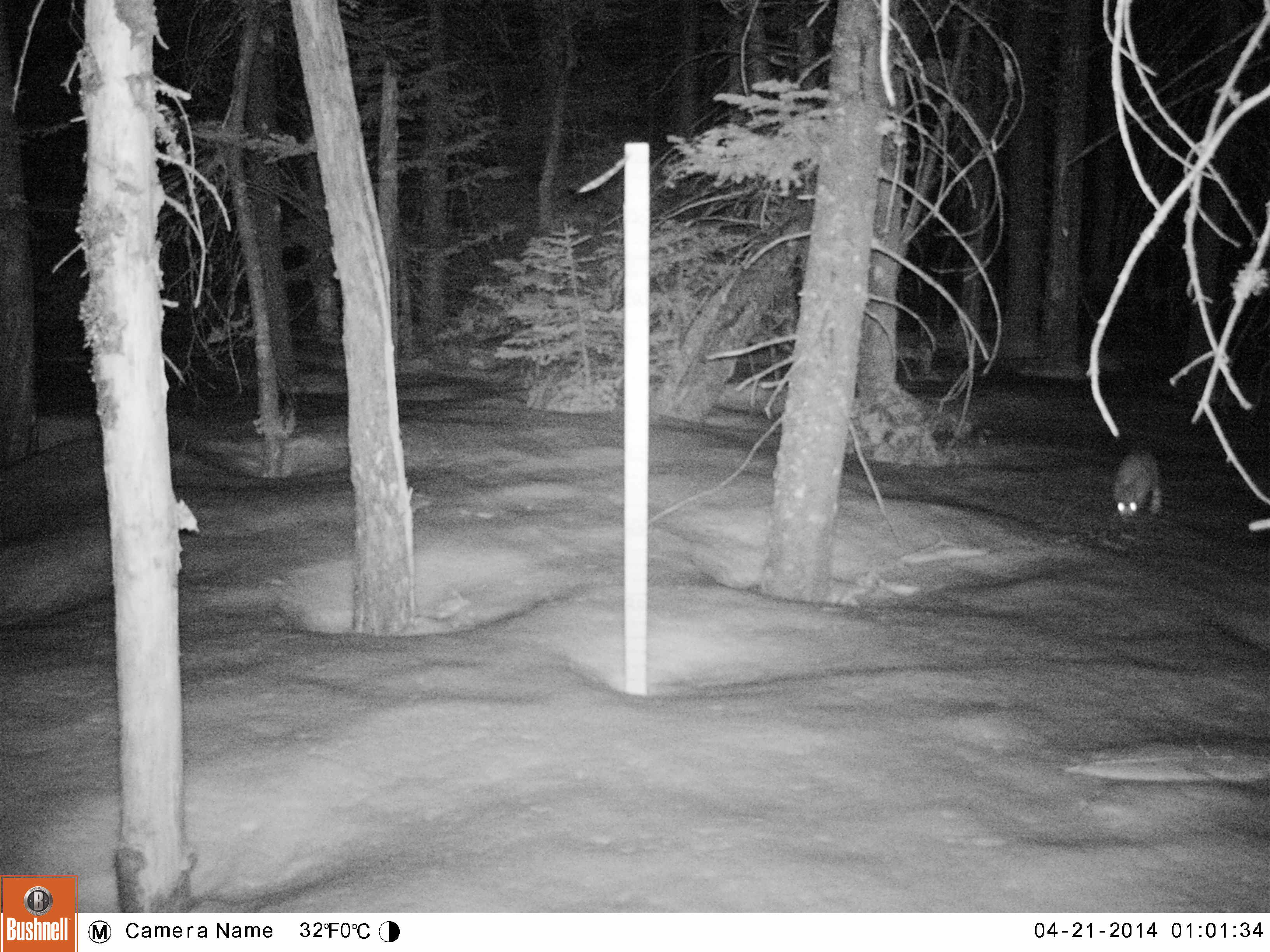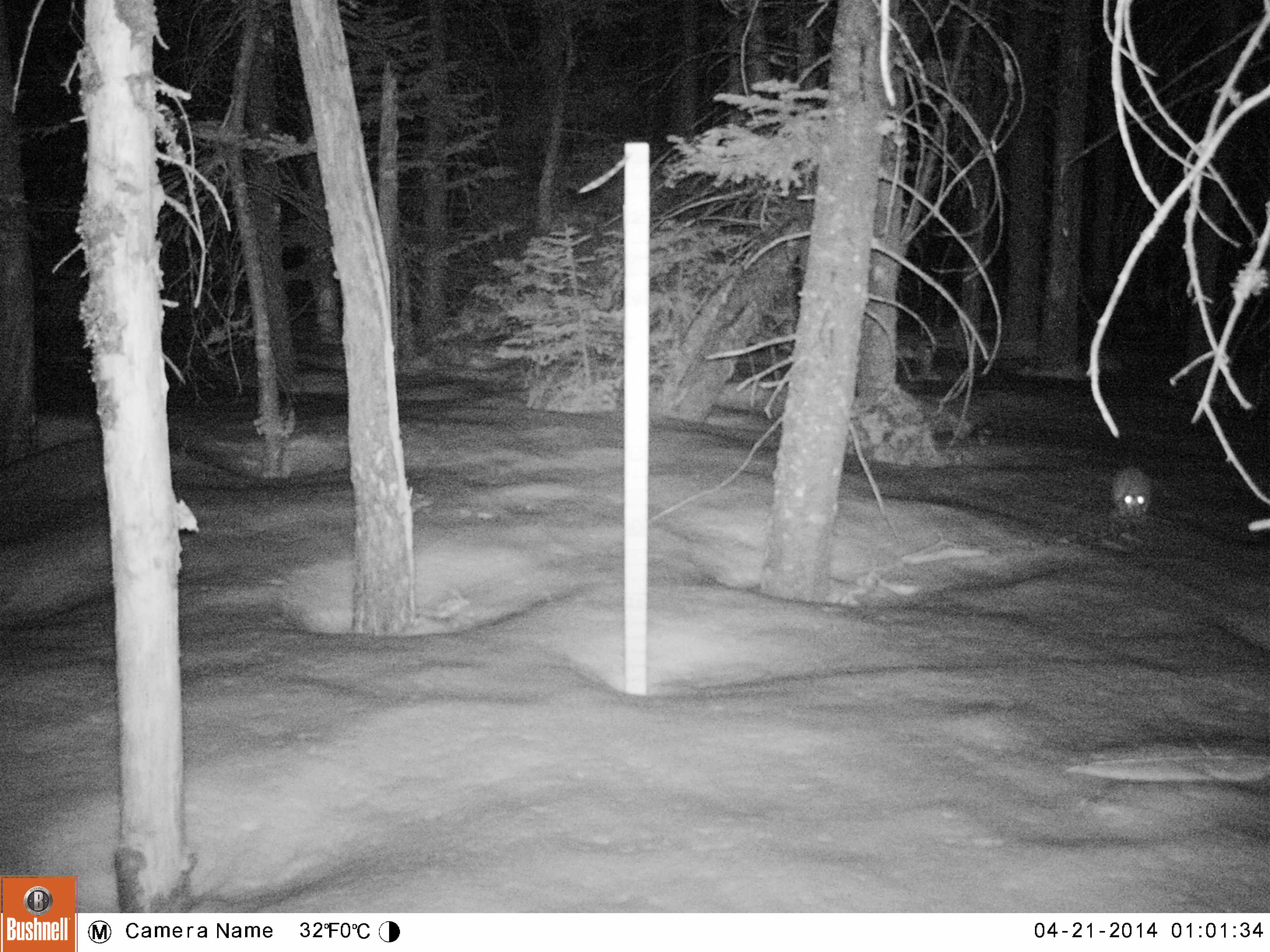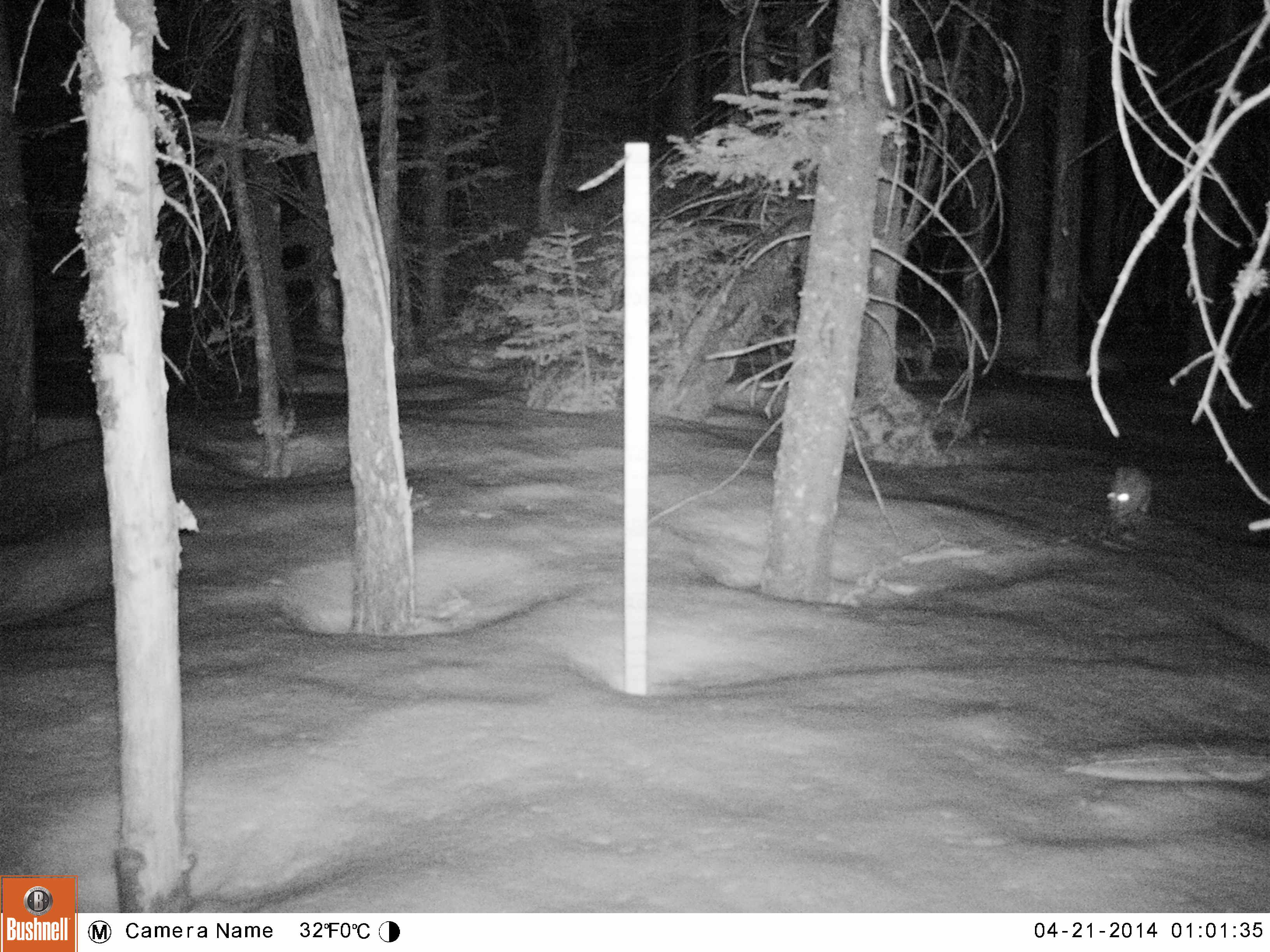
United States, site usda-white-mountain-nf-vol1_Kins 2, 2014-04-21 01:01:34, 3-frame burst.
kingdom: Animalia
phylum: Chordata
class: Mammalia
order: Lagomorpha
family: Leporidae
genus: Lepus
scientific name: Lepus americanus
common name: snowshoe hare